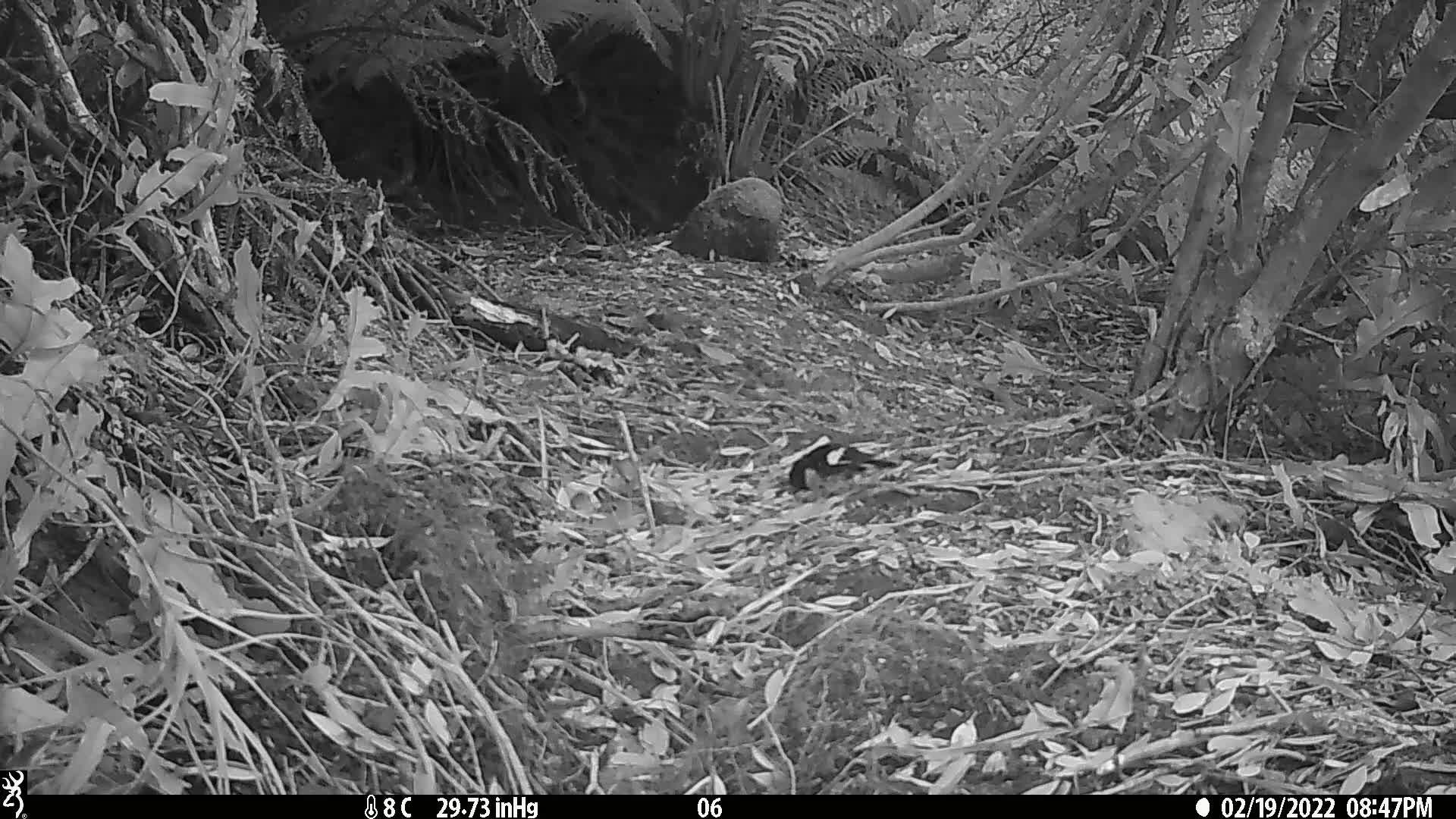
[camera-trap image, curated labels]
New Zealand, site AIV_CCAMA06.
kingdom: Animalia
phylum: Chordata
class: Aves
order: Passeriformes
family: Petroicidae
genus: Petroica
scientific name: Petroica macrocephala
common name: tomtit